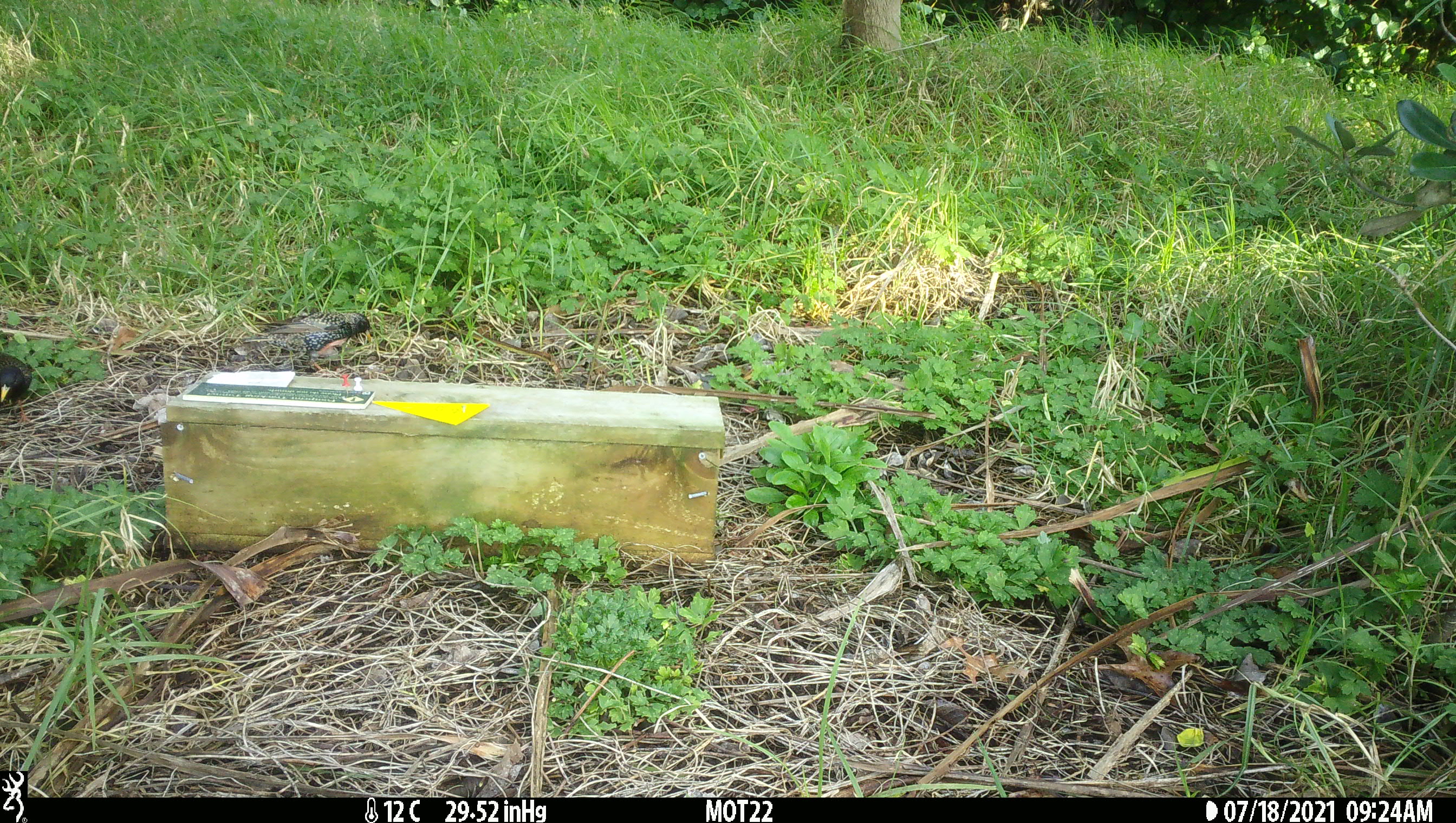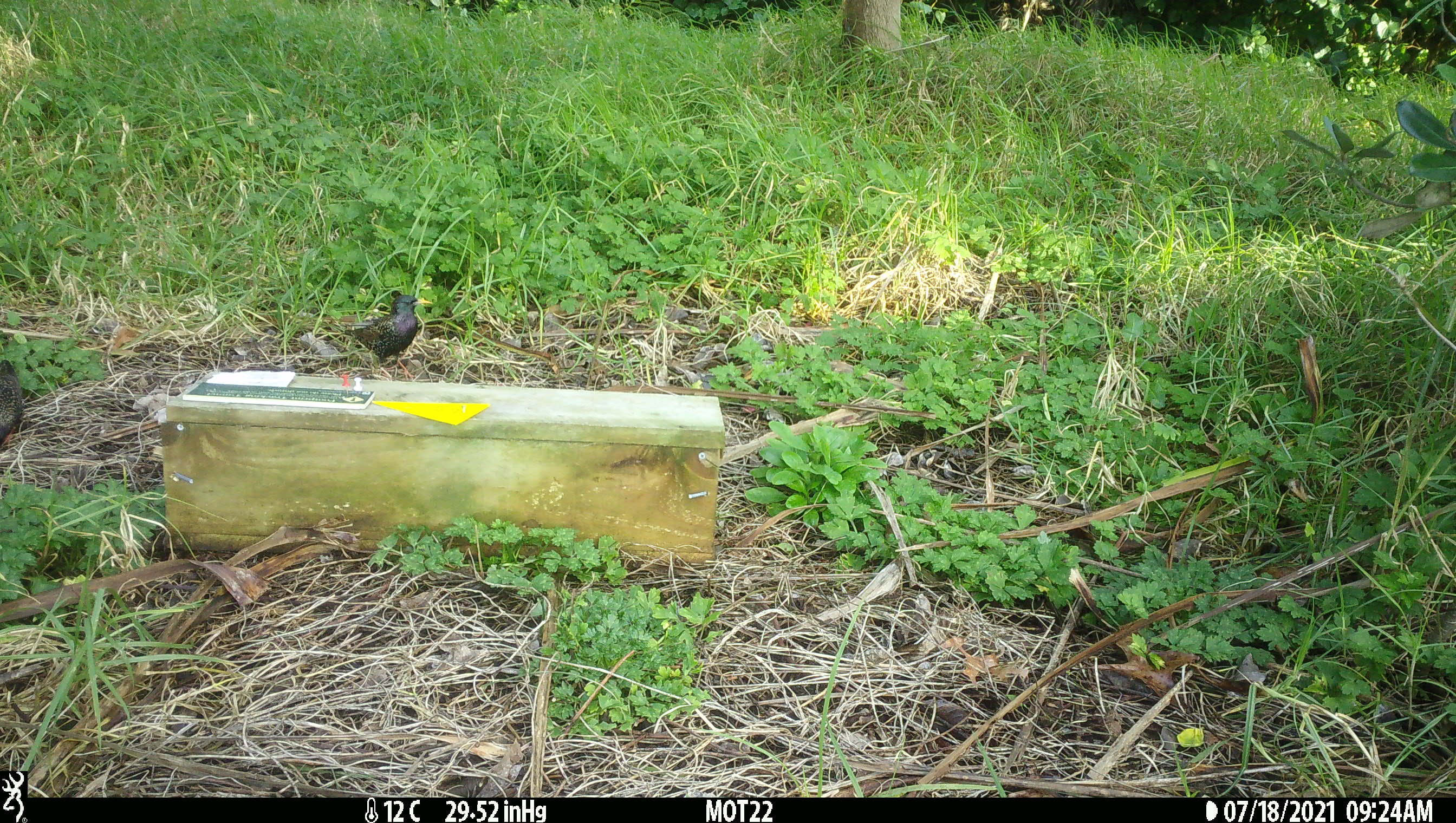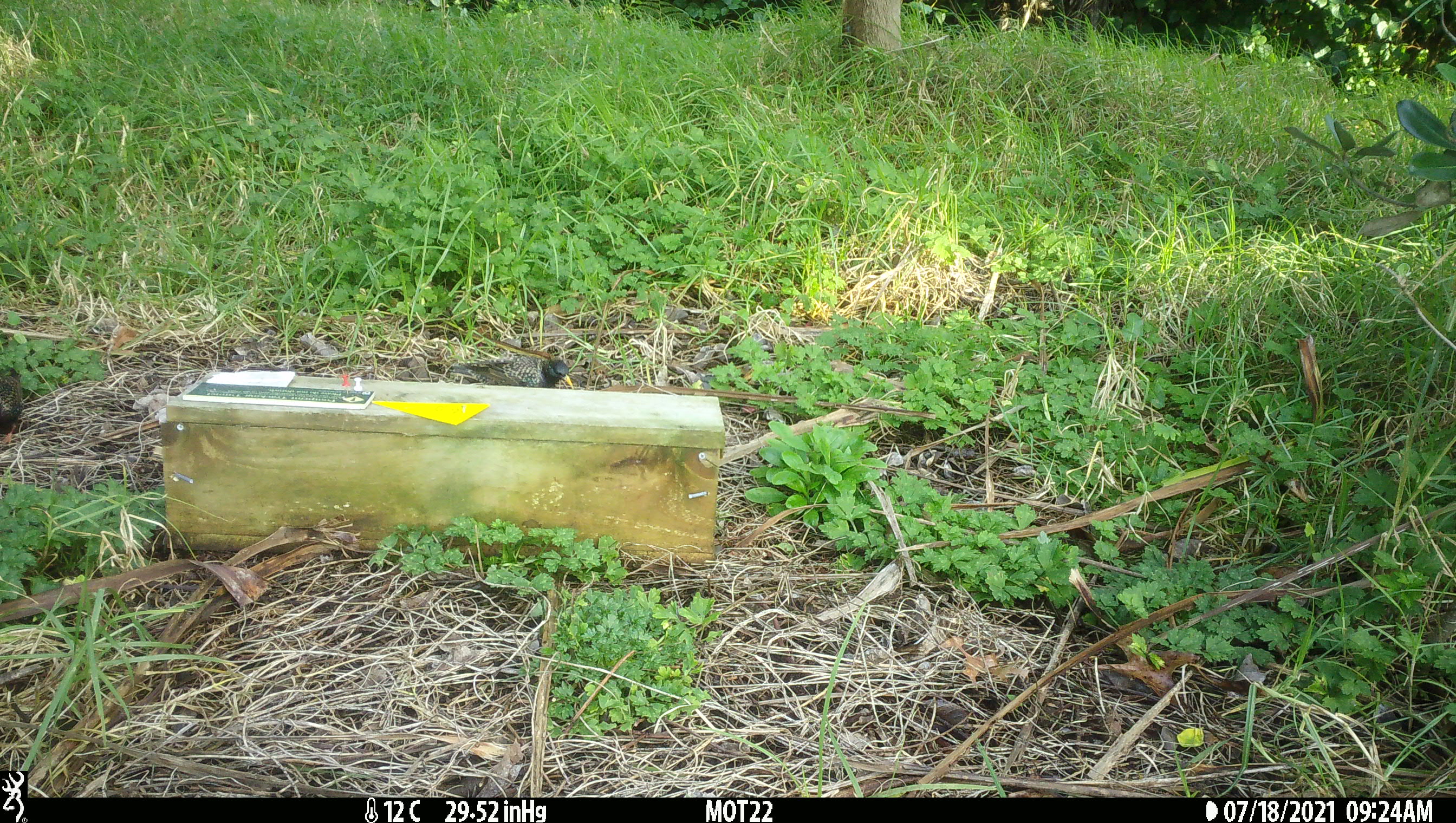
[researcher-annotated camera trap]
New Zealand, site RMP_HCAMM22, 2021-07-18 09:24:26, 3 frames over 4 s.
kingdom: Animalia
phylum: Chordata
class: Aves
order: Passeriformes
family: Sturnidae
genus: Sturnus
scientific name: Sturnus vulgaris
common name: european starling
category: starling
Starling (european starling) (Sturnus vulgaris).